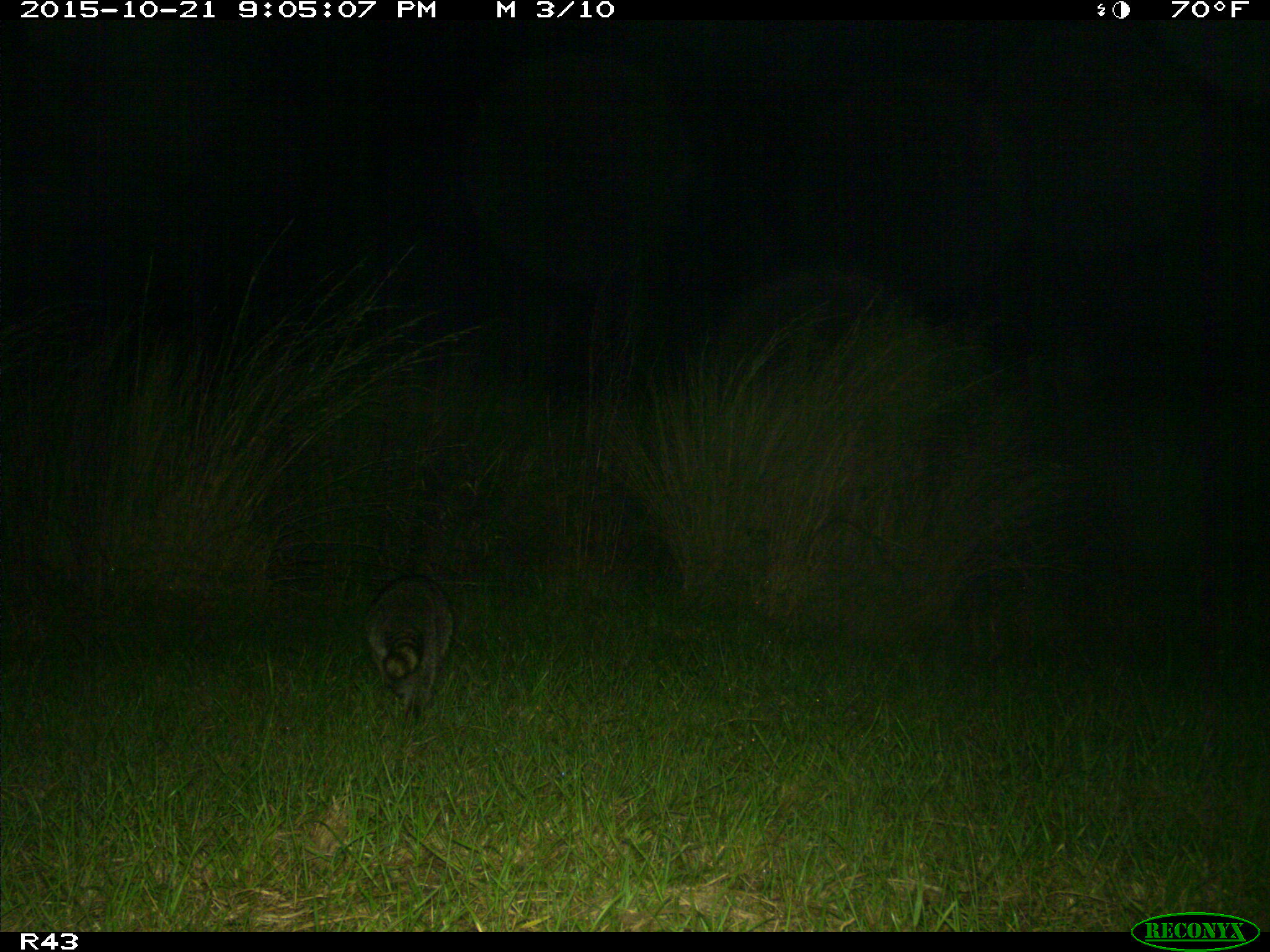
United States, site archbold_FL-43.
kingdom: Animalia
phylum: Chordata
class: Mammalia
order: Carnivora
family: Procyonidae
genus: Procyon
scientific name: Procyon lotor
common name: common raccoon